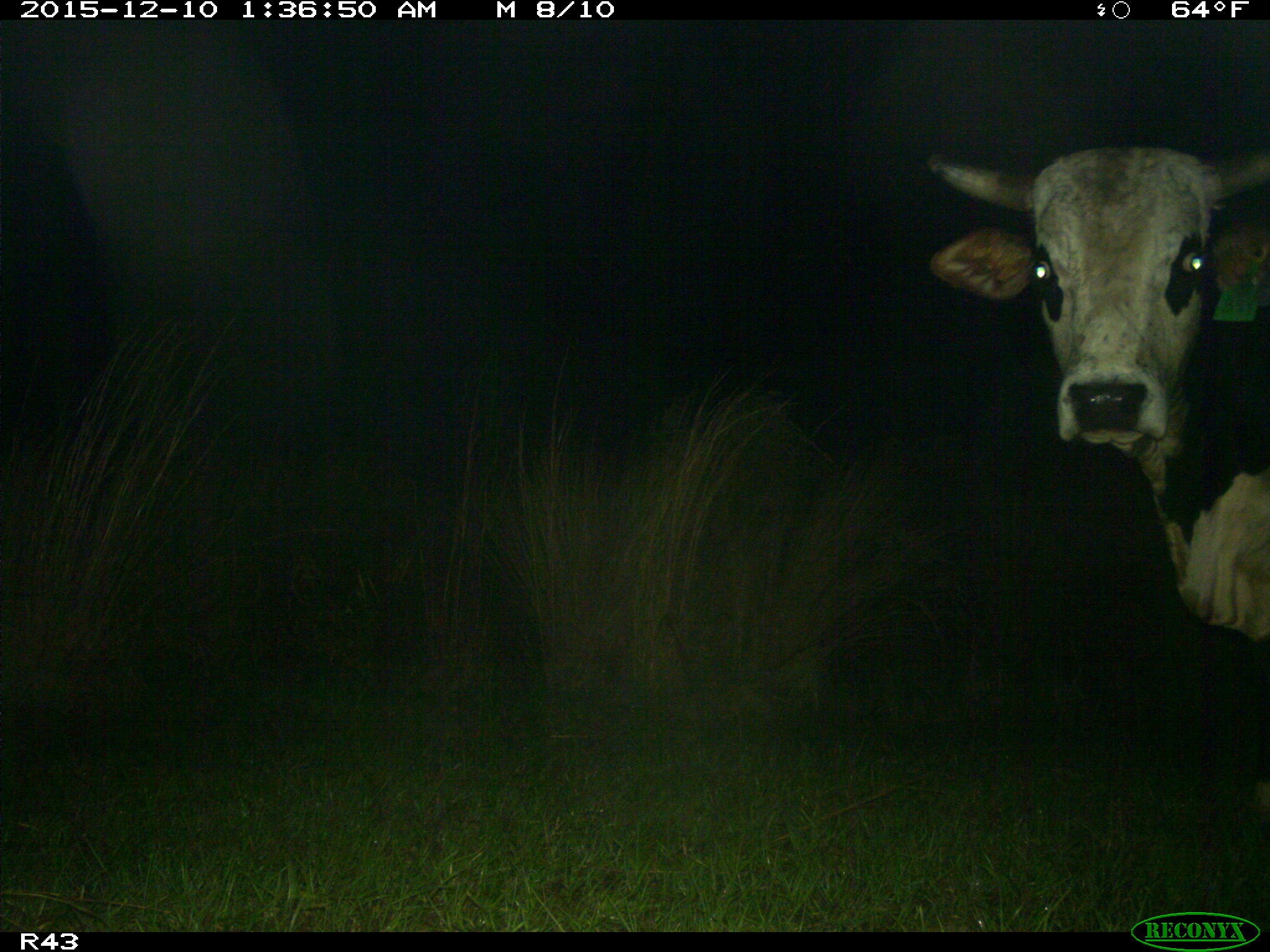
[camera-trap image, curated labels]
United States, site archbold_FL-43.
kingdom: Animalia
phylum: Chordata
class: Mammalia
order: Artiodactyla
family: Bovidae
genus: Bos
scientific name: Bos taurus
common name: domestic cow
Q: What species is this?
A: Bos taurus (domestic cow).